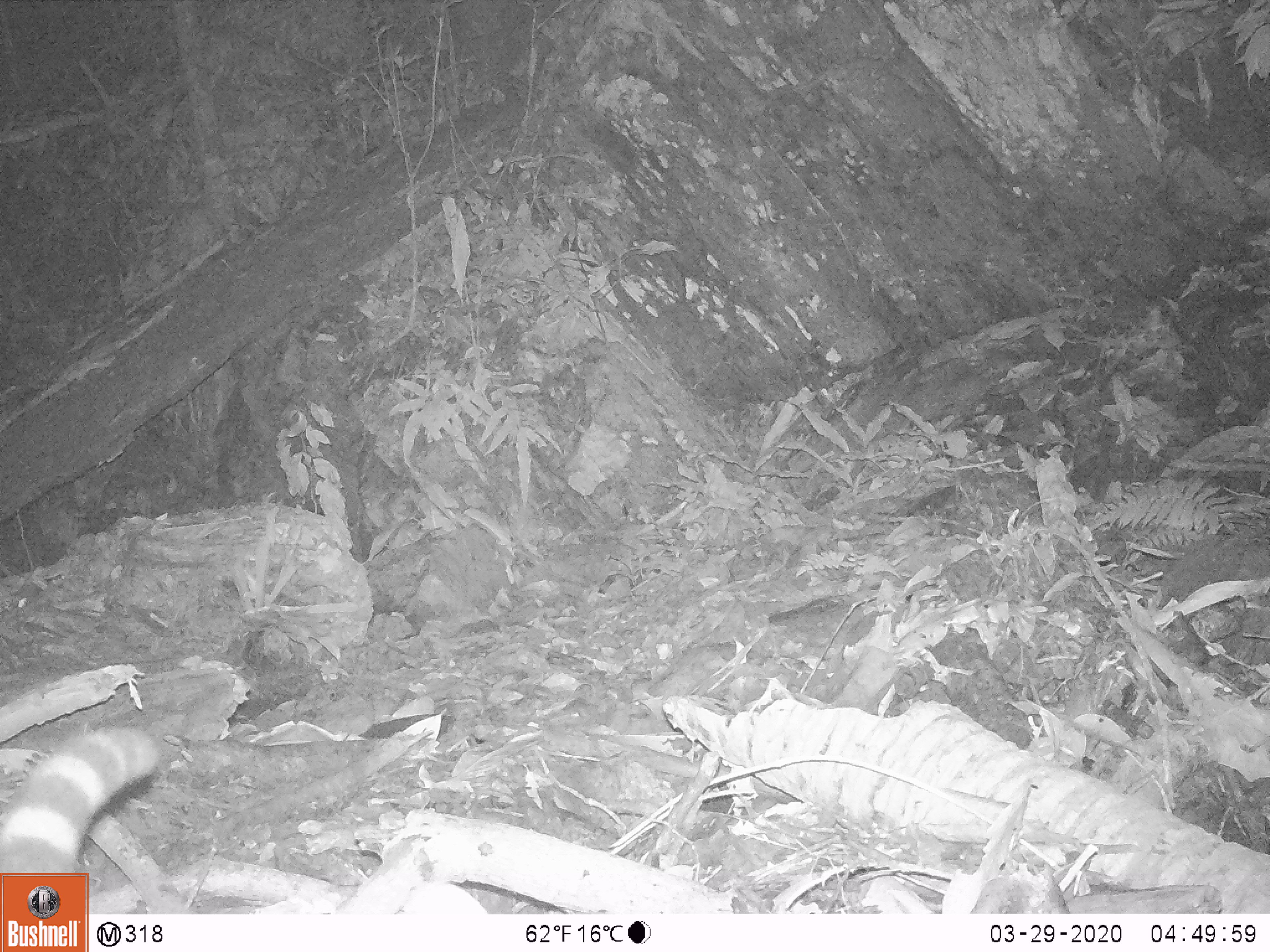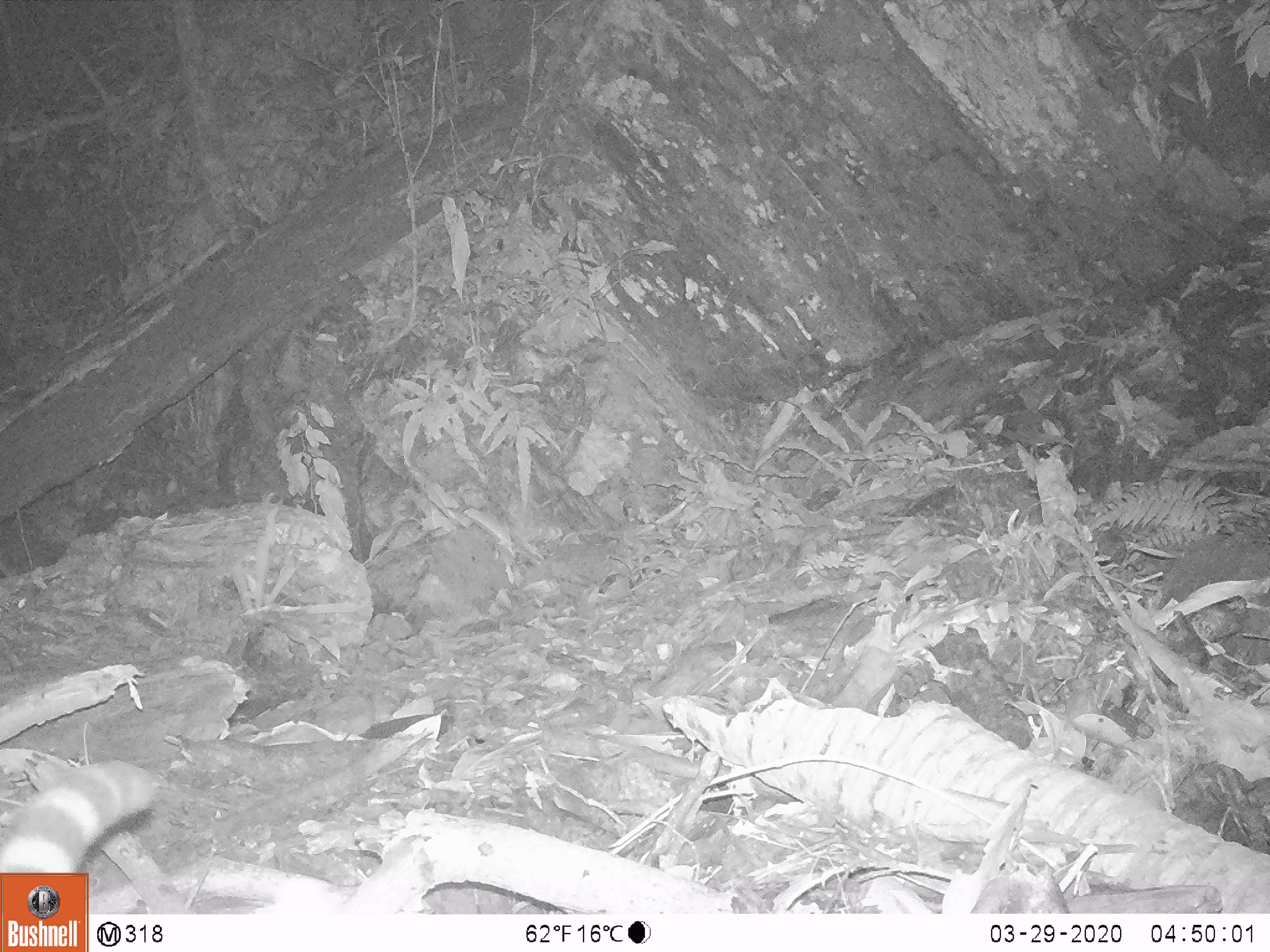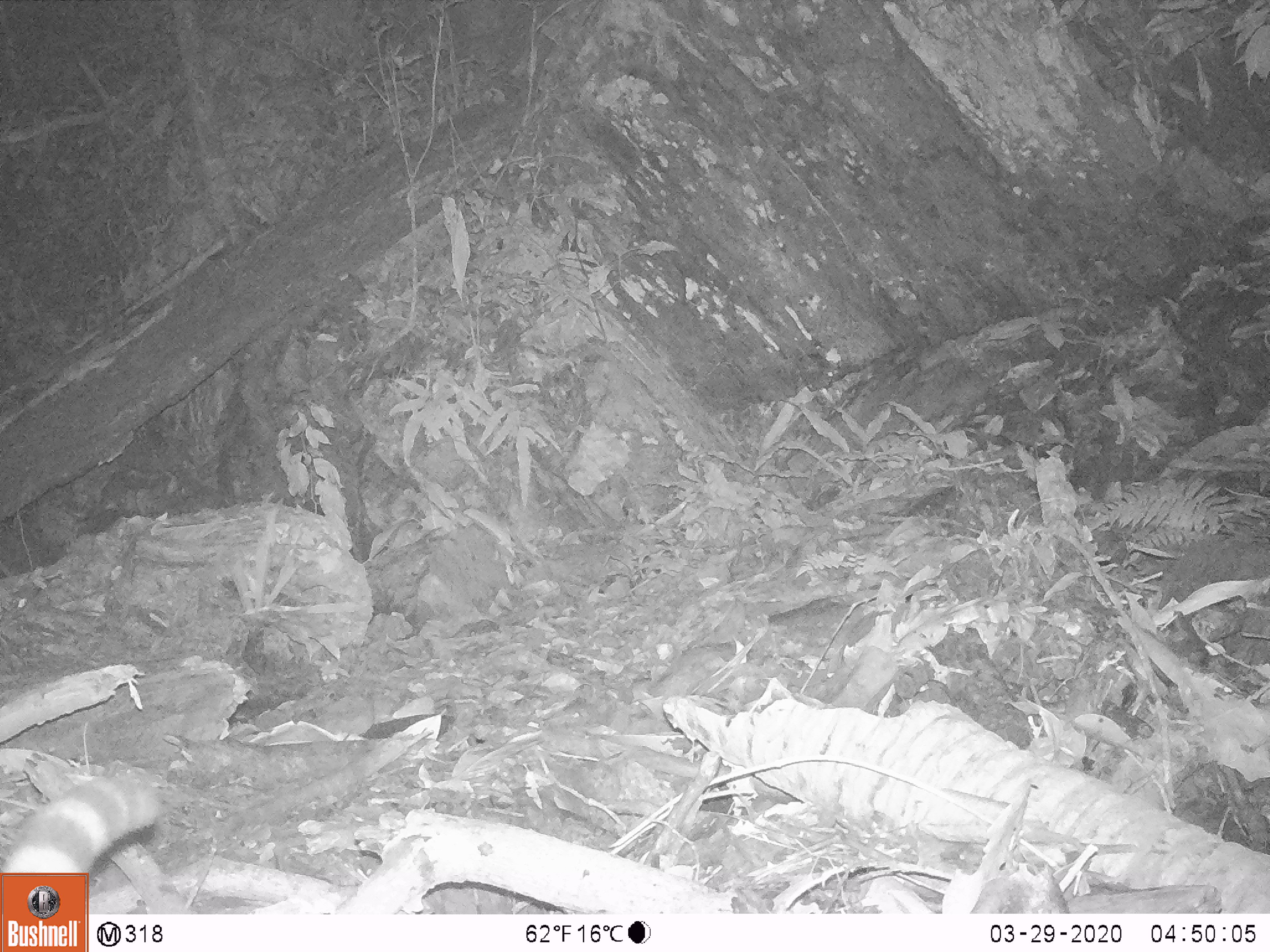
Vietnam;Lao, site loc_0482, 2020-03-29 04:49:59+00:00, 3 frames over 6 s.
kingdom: Animalia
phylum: Chordata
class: Mammalia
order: Carnivora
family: Prionodontidae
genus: Prionodon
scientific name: Prionodon pardicolor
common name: spotted linsang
Spotted linsang (Prionodon pardicolor). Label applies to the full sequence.